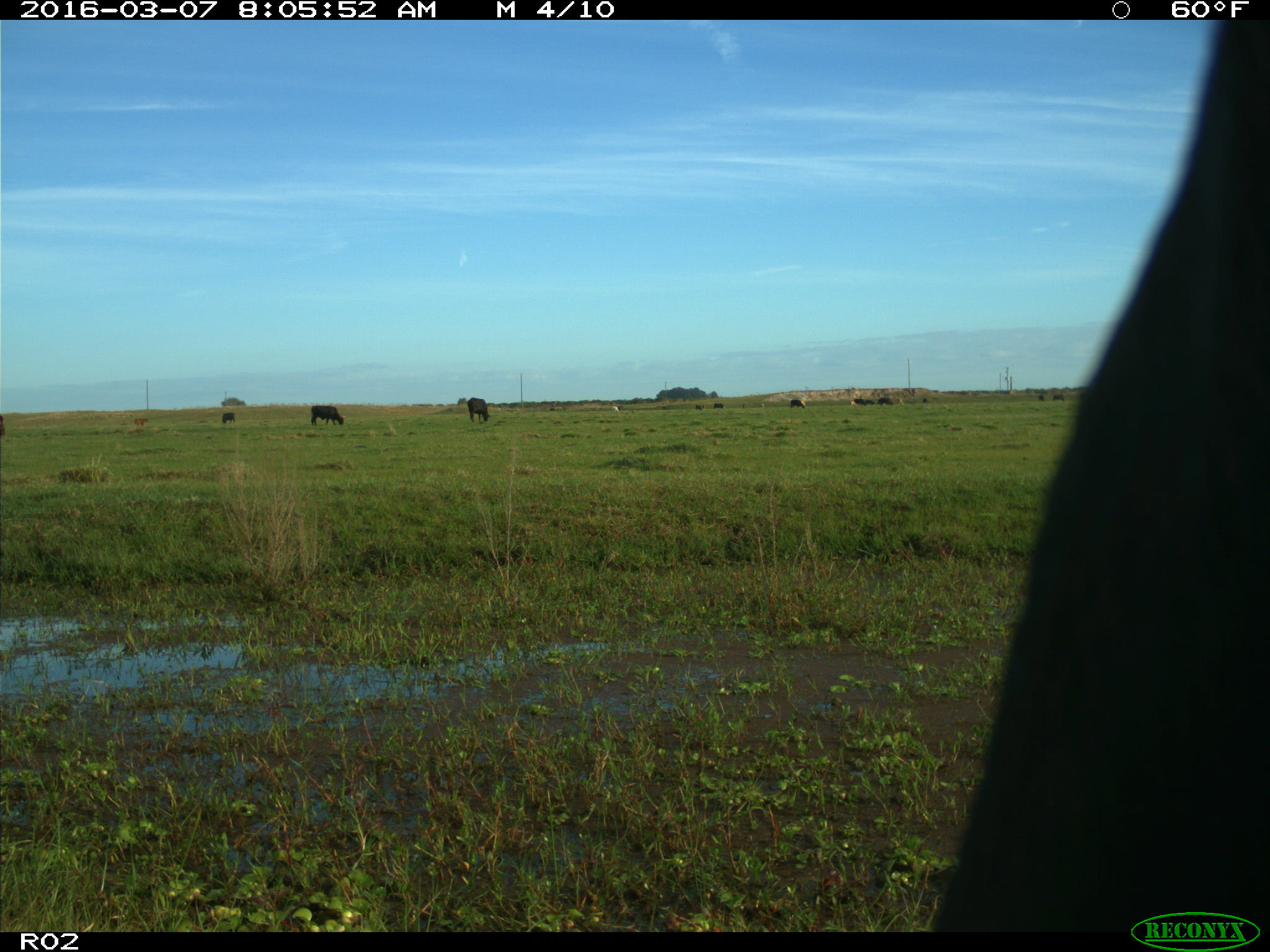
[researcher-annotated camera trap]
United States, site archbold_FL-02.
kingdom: Animalia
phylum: Chordata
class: Mammalia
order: Artiodactyla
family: Bovidae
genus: Bos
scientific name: Bos taurus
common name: domestic cow